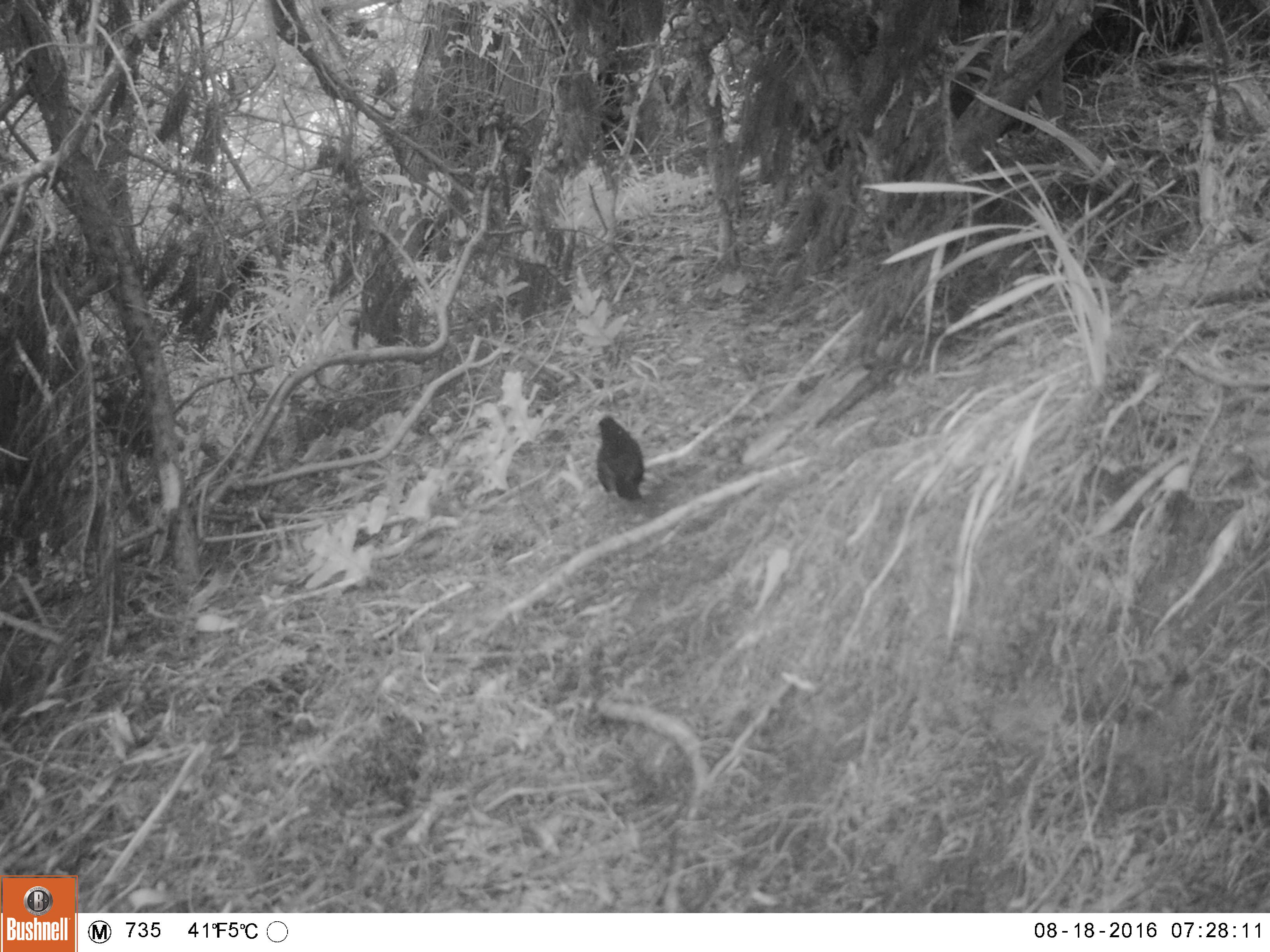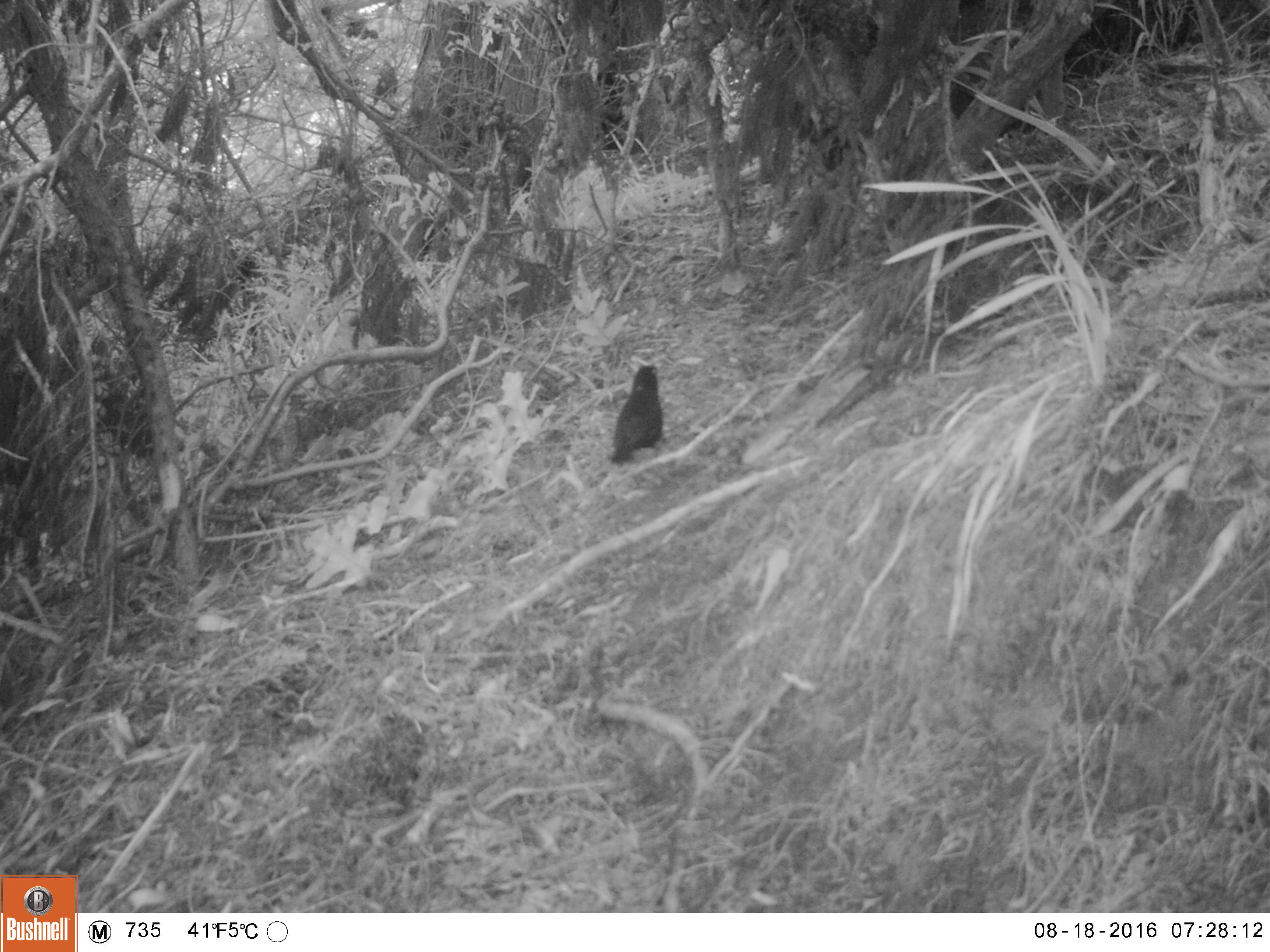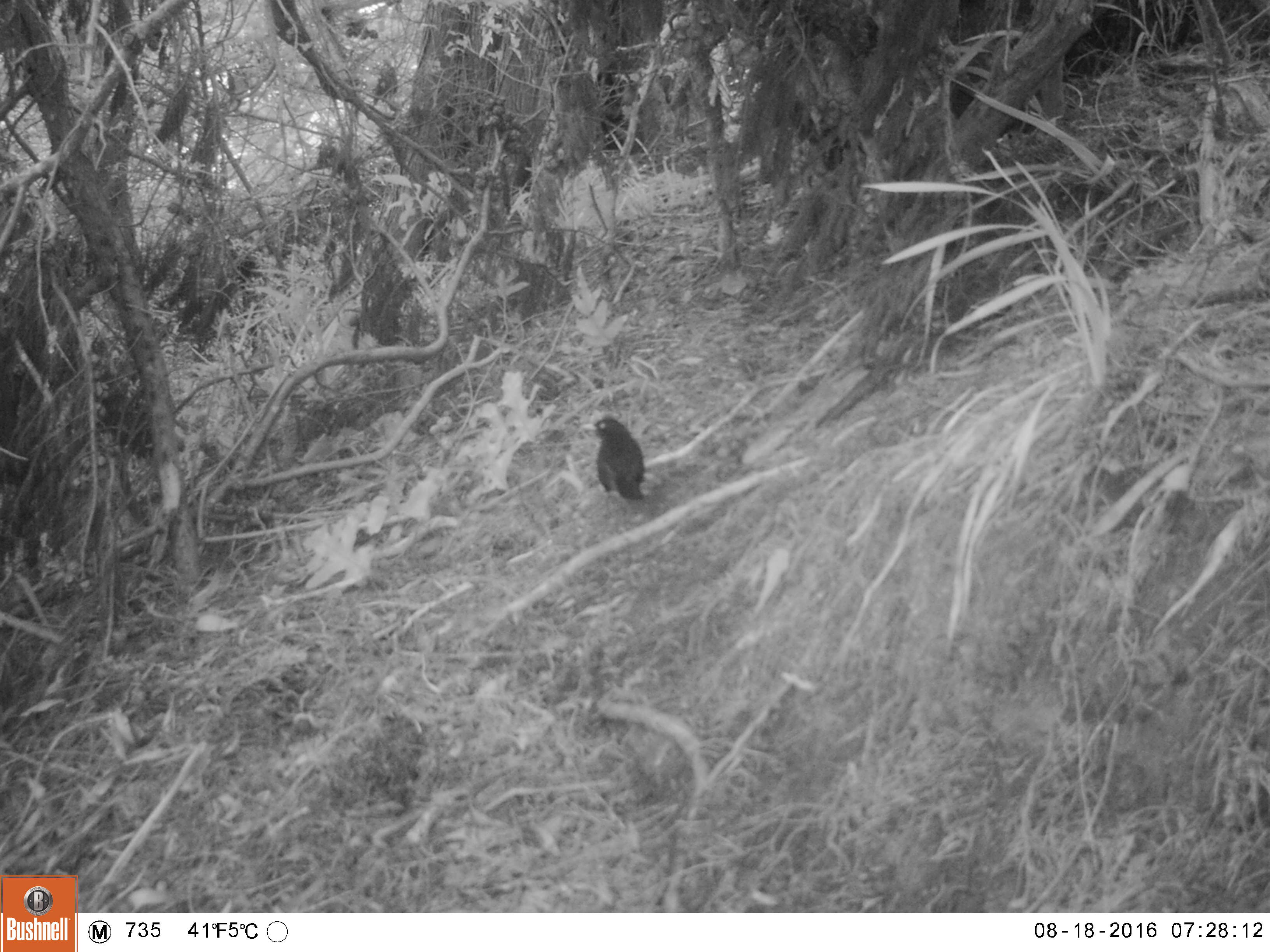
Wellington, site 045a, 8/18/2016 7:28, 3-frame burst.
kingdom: Animalia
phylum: Chordata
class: Aves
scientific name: Aves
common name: bird